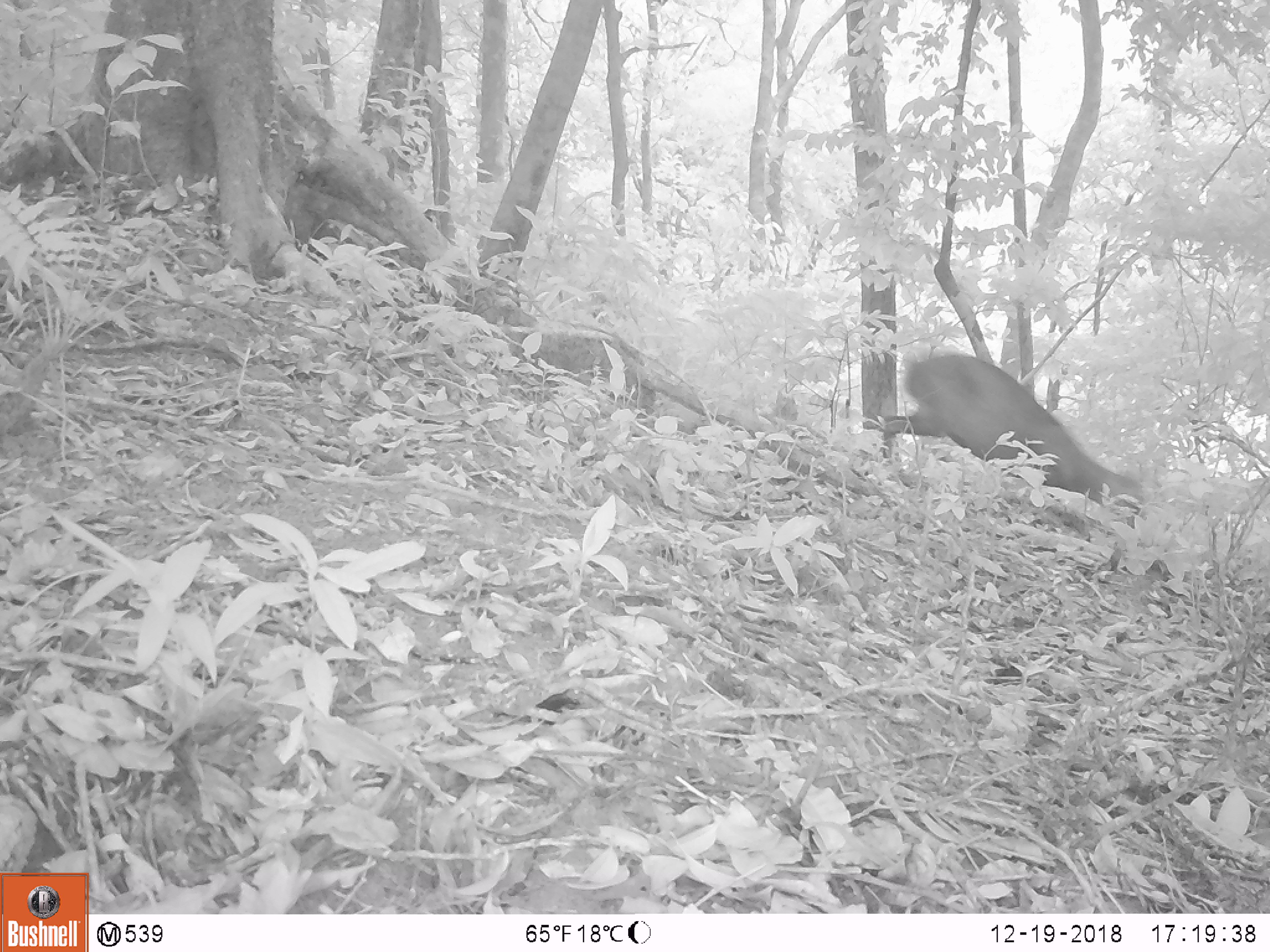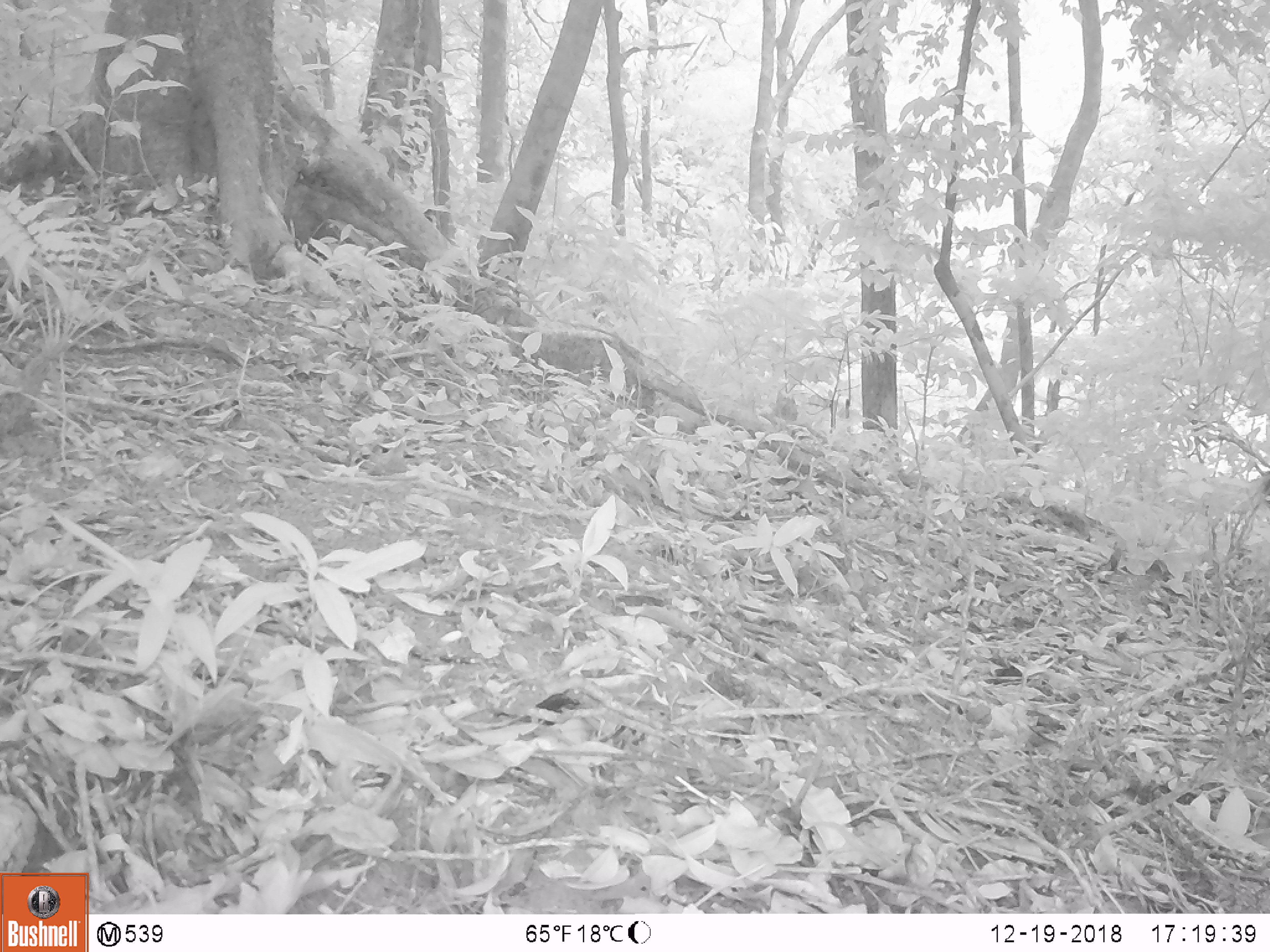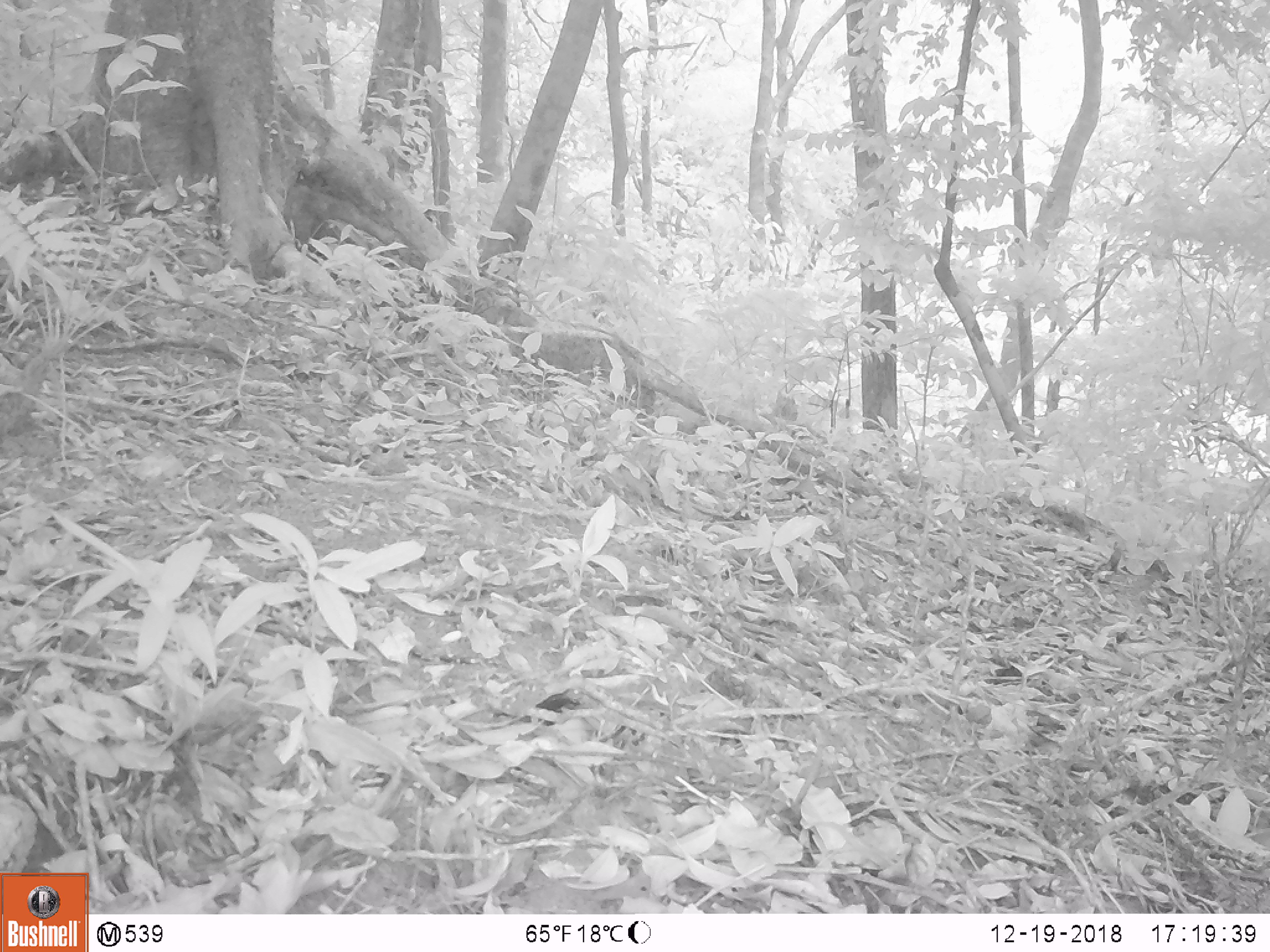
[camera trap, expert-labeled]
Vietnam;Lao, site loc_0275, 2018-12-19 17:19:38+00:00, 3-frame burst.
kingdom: Animalia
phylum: Chordata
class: Mammalia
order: Artiodactyla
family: Cervidae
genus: Muntiacus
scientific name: Muntiacus vuquangensis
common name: large-antlered muntjac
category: large antlered muntjac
Large antlered muntjac (large-antlered muntjac) (Muntiacus vuquangensis). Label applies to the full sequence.